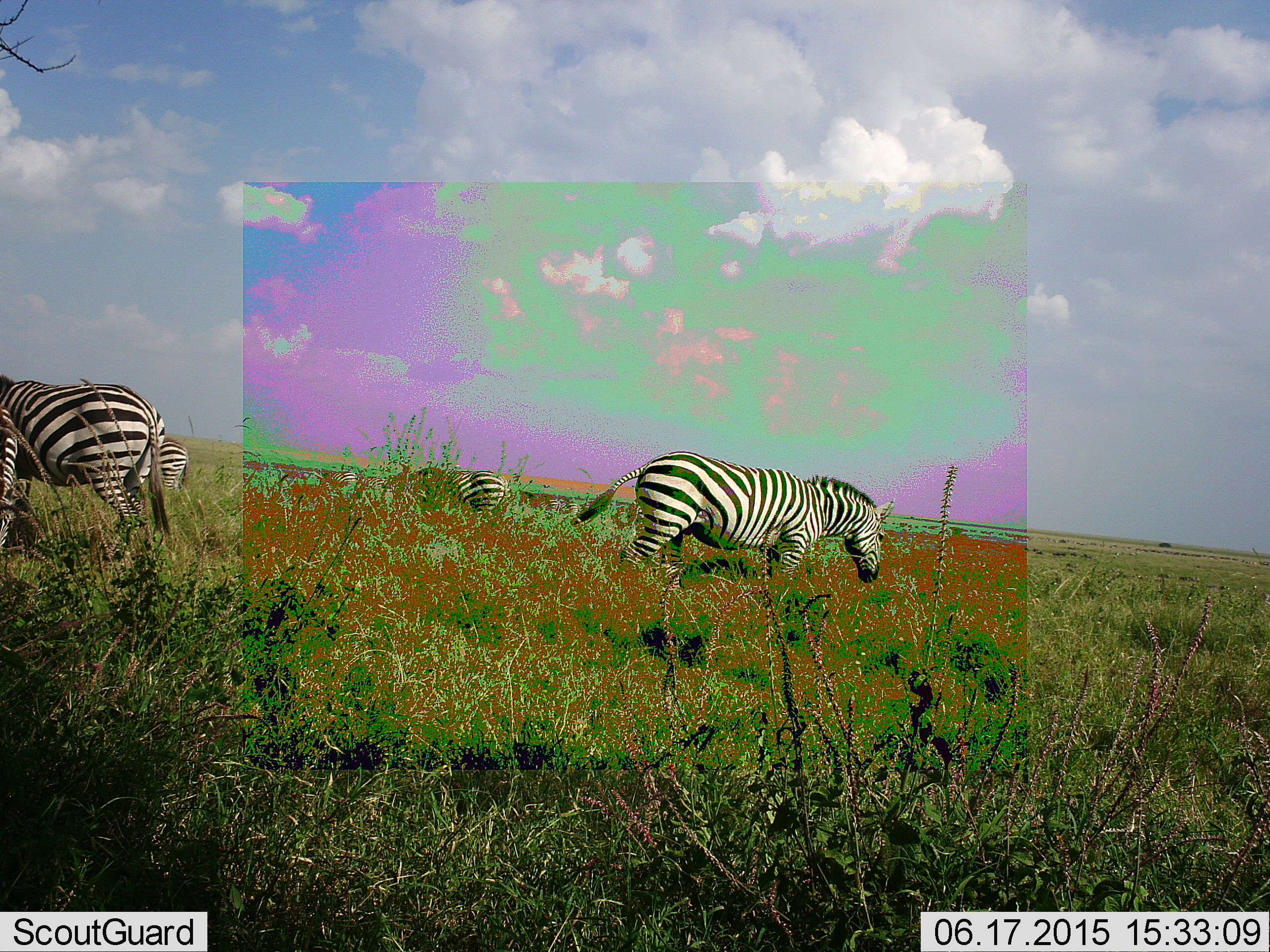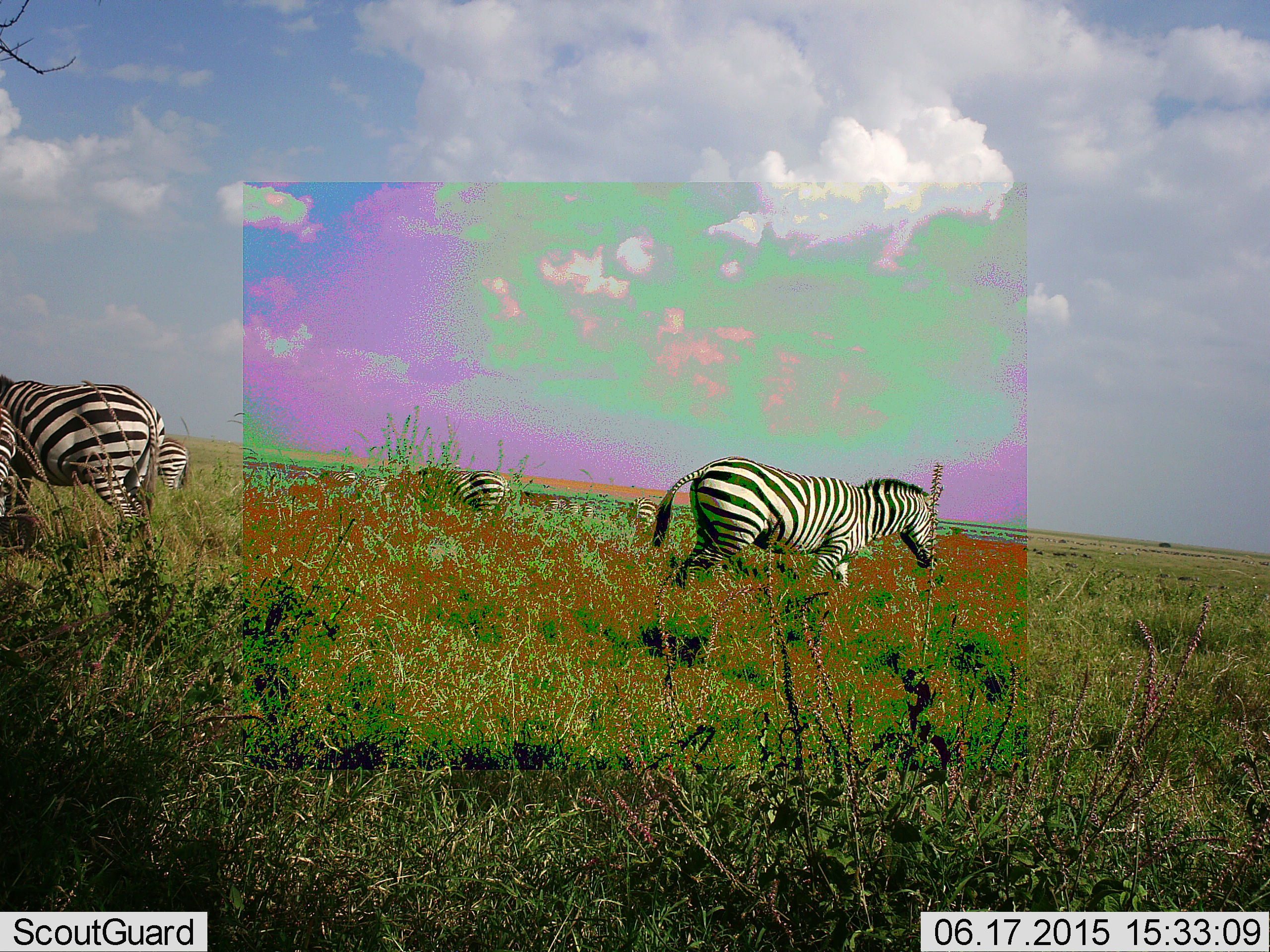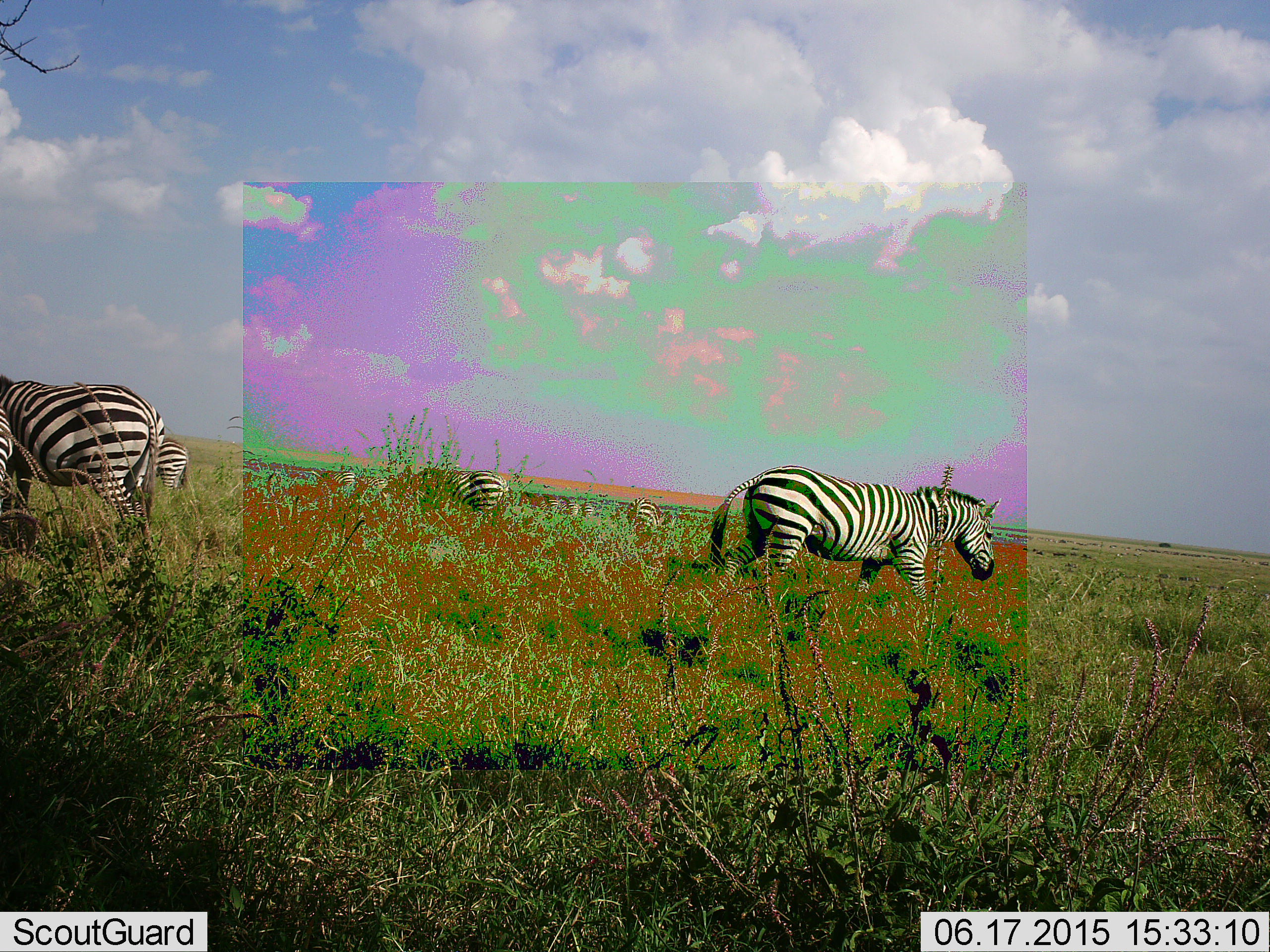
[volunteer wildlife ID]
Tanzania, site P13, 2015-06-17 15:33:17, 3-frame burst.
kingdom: Animalia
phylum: Chordata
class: Mammalia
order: Perissodactyla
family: Equidae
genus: Equus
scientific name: Equus quagga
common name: plains zebra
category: zebra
Zebra (plains zebra) (Equus quagga), count 4. Behavior (volunteer vote fractions): standing 60%, resting 0%, moving 80%, interacting 0%. Young present (vote fraction): 0%. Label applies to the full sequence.